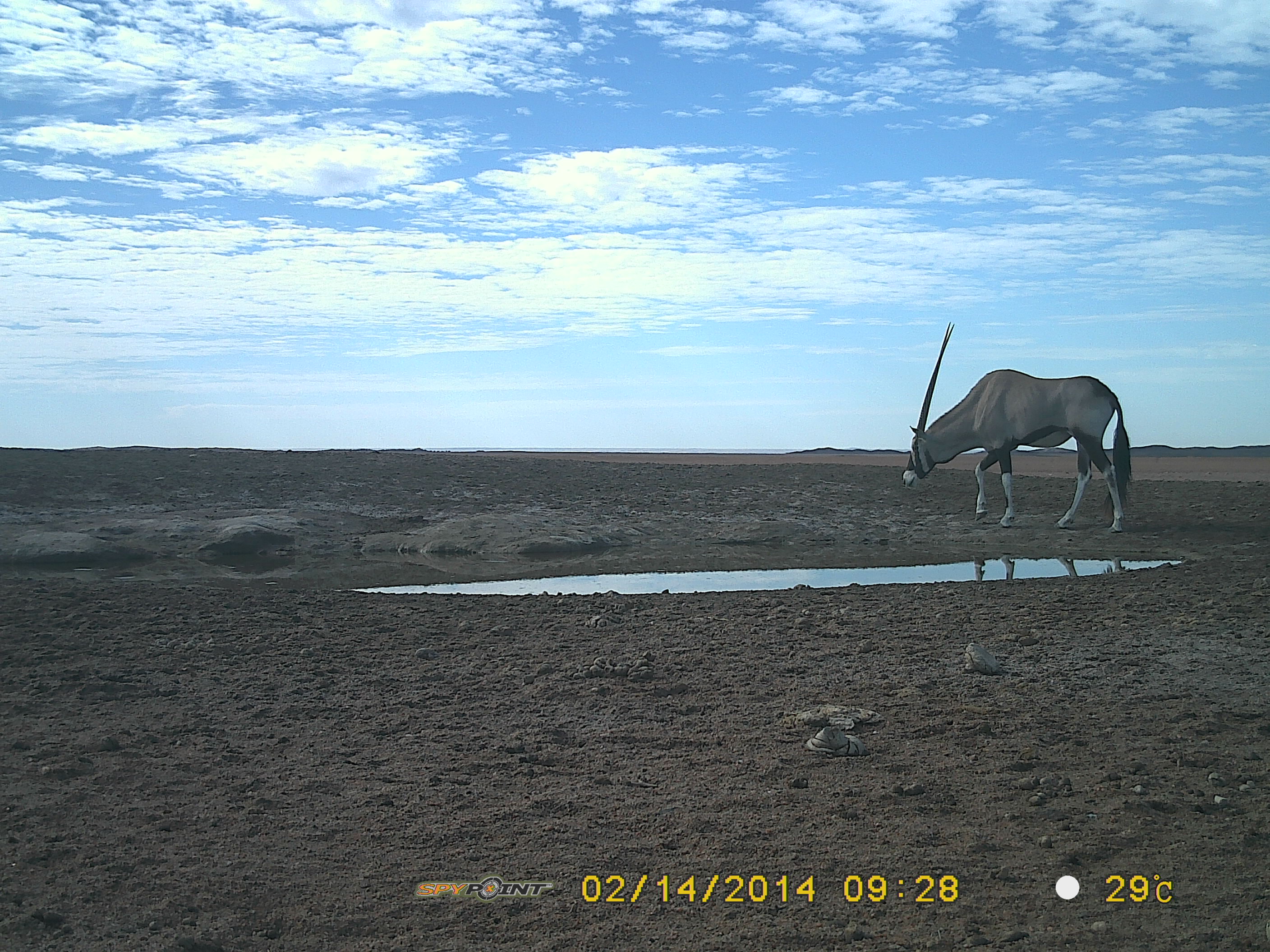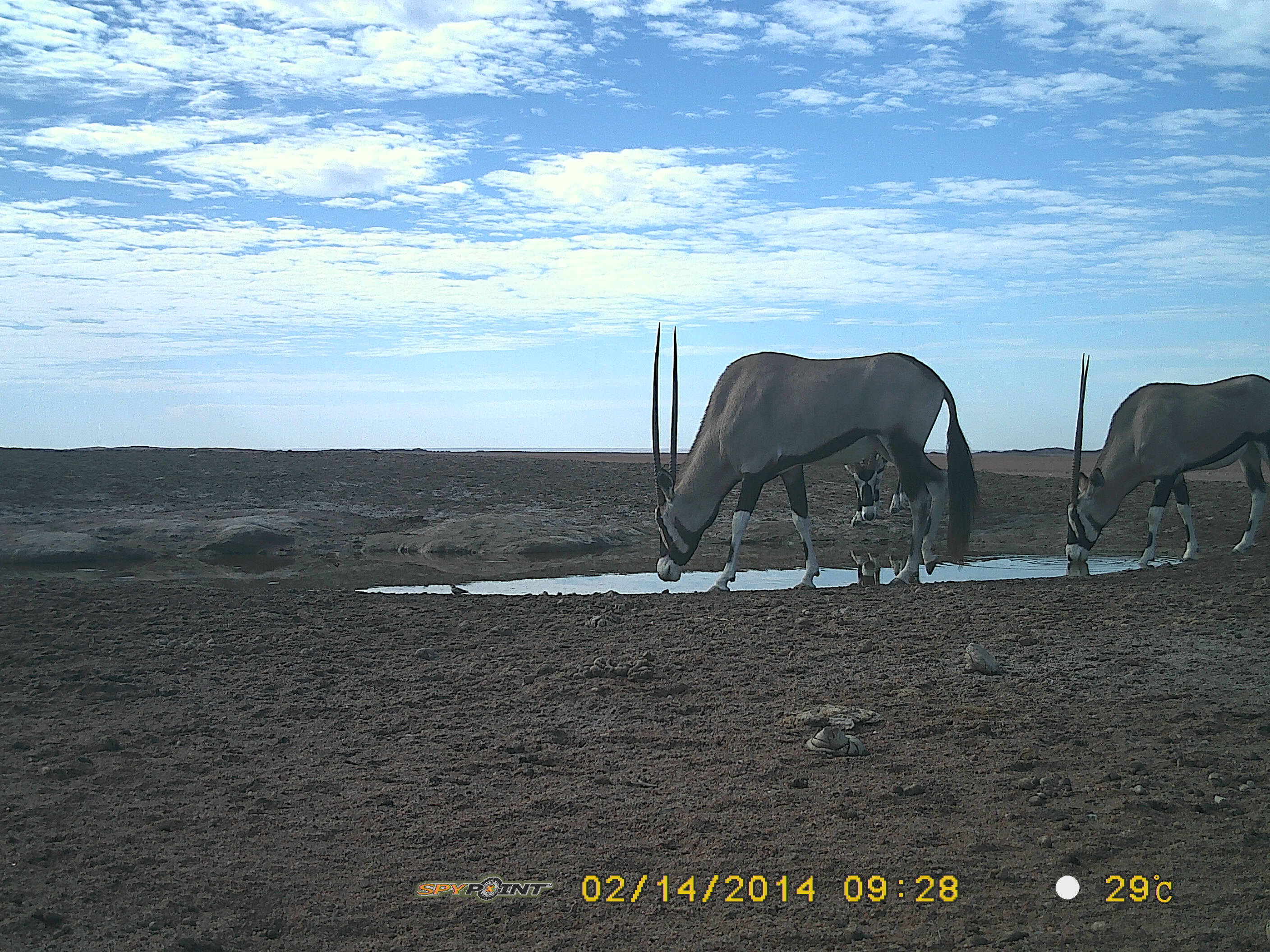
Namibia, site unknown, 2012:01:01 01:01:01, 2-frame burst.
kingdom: Animalia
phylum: Chordata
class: Mammalia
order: Artiodactyla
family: Bovidae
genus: Oryx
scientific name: Oryx gazella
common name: gemsbok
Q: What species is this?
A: Oryx gazella (gemsbok).